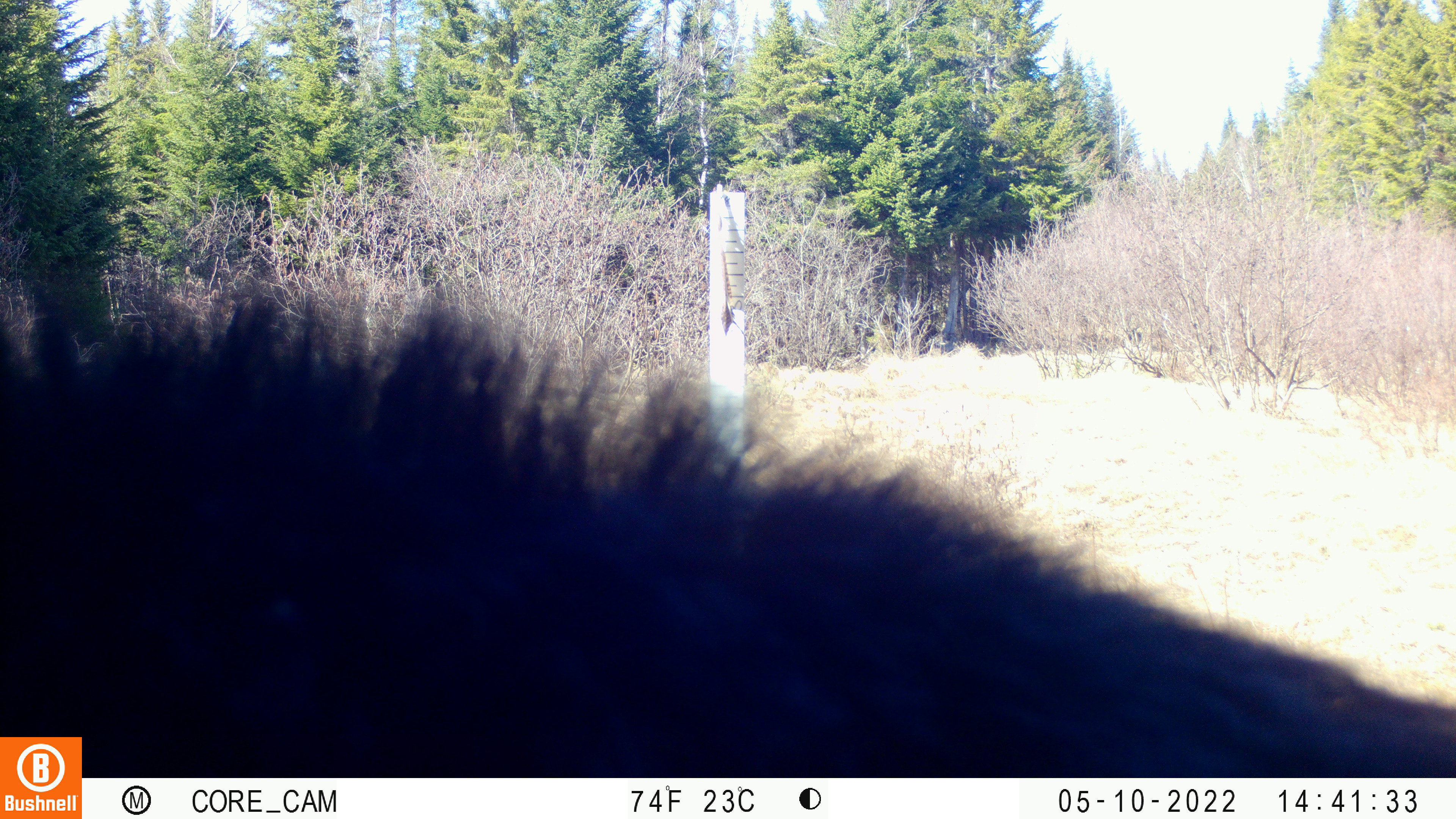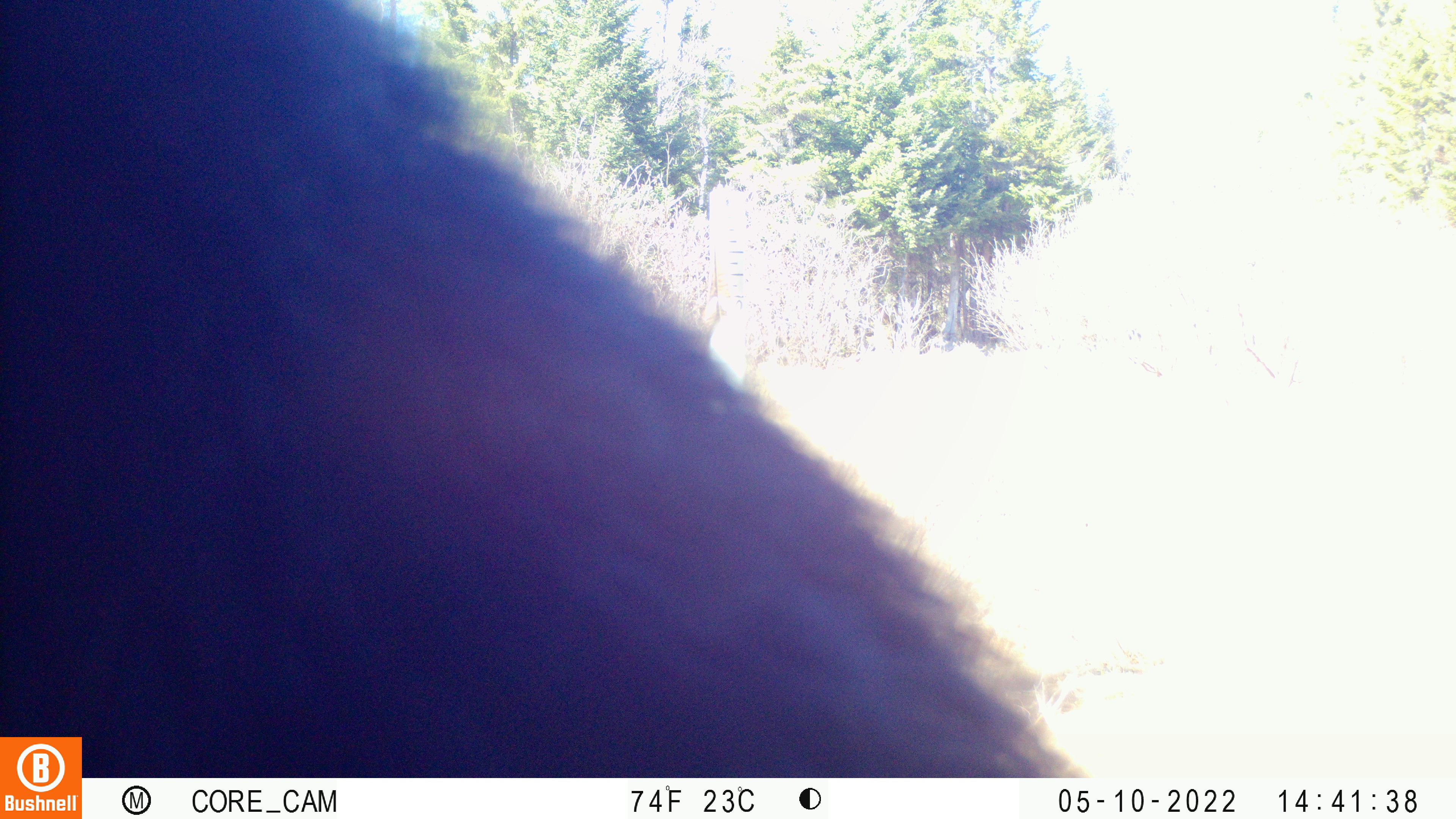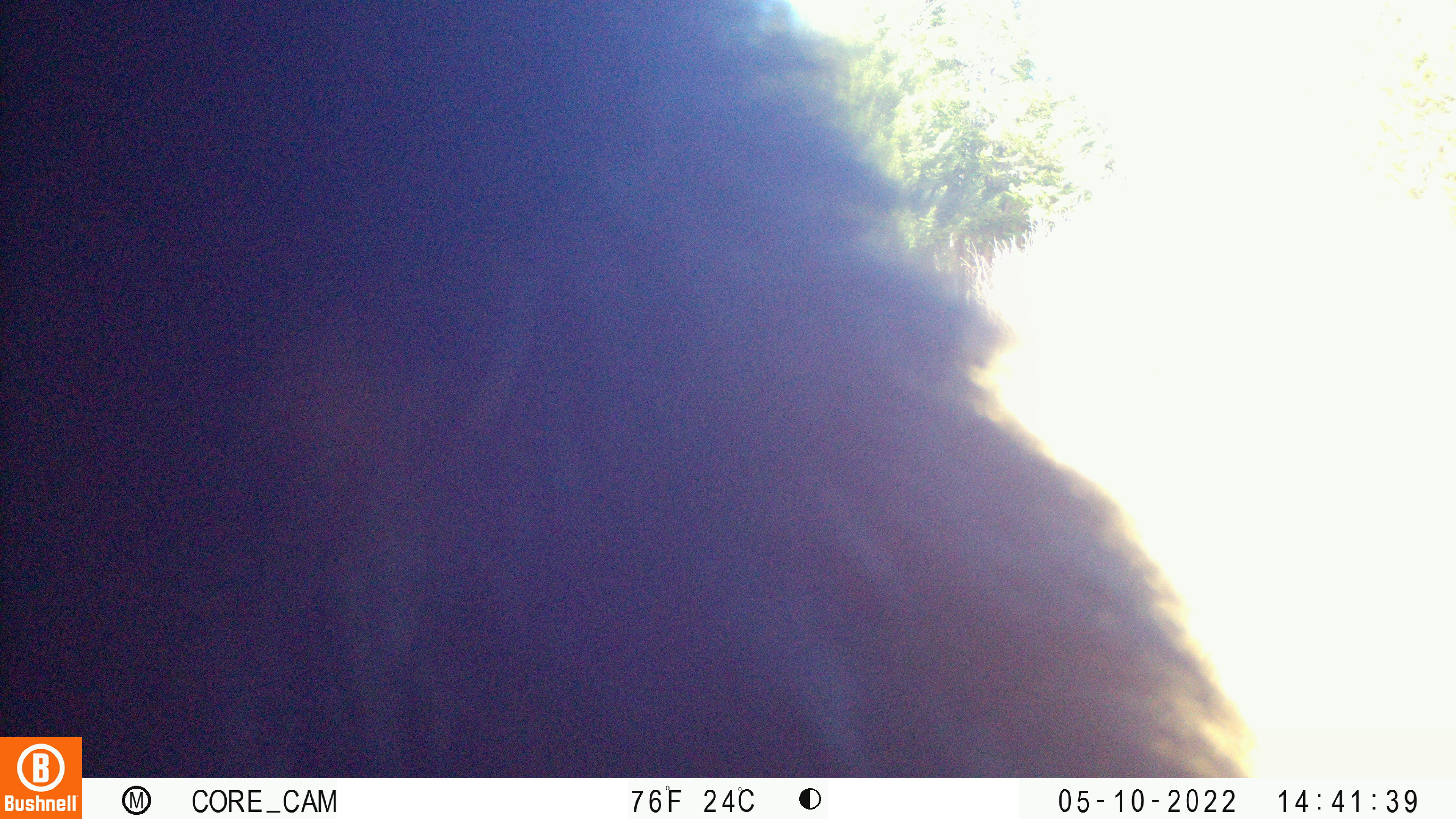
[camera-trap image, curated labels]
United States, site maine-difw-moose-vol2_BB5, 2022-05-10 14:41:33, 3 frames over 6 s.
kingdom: Animalia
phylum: Chordata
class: Mammalia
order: Carnivora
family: Ursidae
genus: Ursus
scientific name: Ursus americanus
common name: black bear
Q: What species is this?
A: Black bear (Ursus americanus).